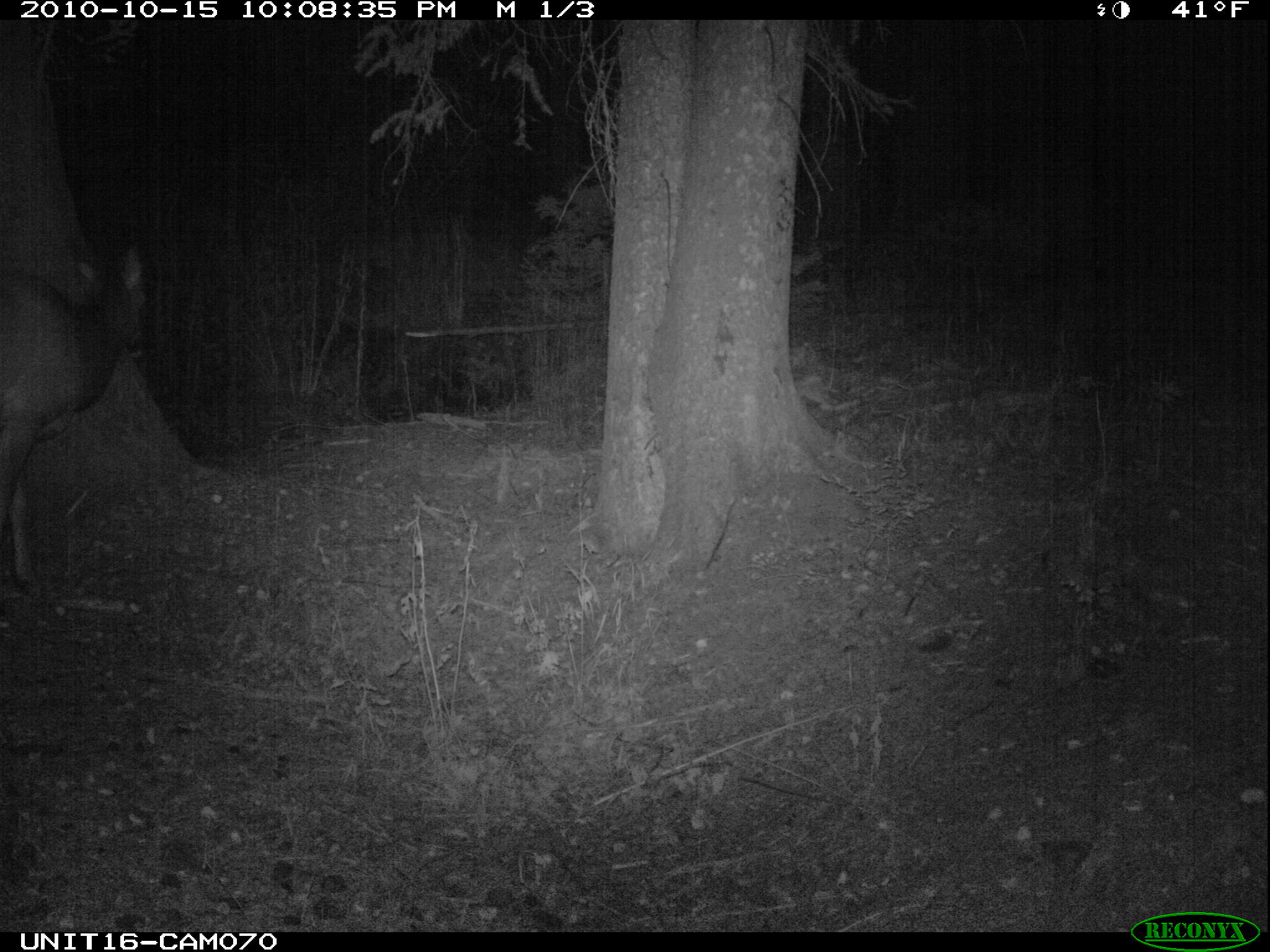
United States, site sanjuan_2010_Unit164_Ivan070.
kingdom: Animalia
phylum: Chordata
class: Mammalia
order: Artiodactyla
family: Cervidae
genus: Cervus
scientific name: Cervus elaphus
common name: red deer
Cervus elaphus (red deer).